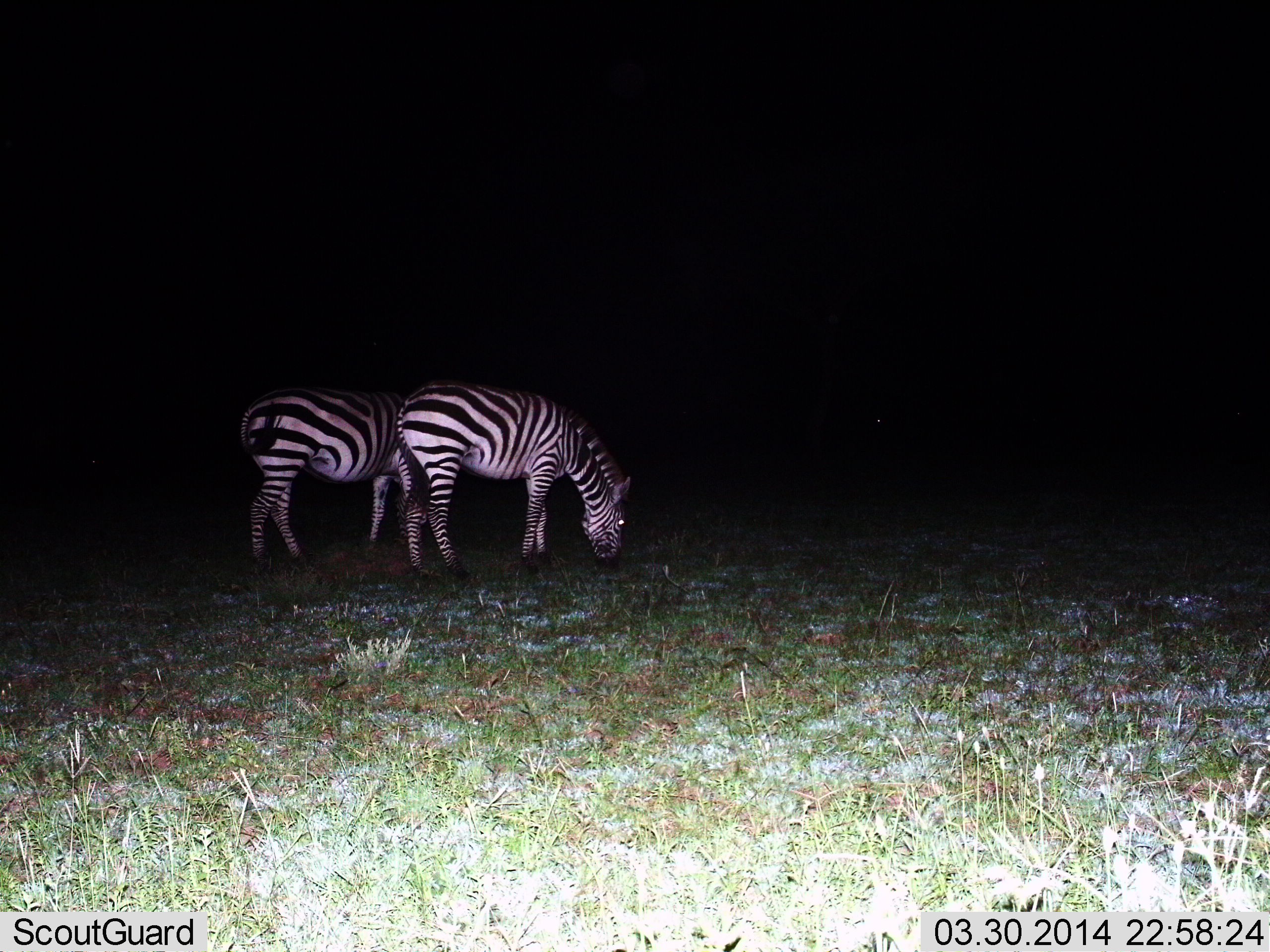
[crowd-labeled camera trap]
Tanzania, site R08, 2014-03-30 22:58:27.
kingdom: Animalia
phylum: Chordata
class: Mammalia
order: Perissodactyla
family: Equidae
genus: Equus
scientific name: Equus quagga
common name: plains zebra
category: zebra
Zebra (plains zebra) (Equus quagga), count 2. Behavior (volunteer vote fractions): standing 10%, resting 0%, moving 0%, interacting 0%. Young present (vote fraction): 0%. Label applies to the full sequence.